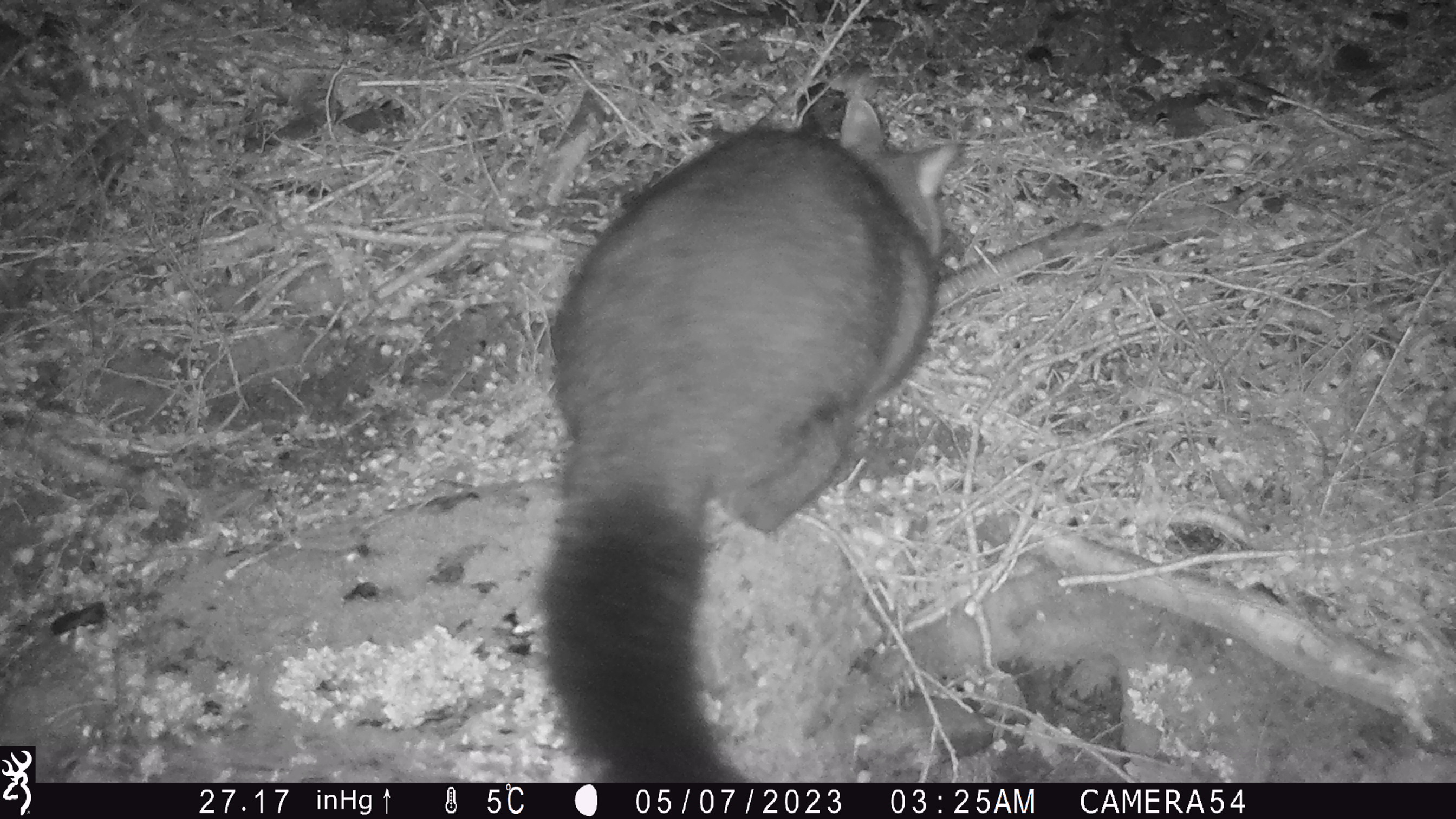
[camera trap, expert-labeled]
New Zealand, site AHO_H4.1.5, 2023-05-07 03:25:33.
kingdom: Animalia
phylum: Chordata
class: Mammalia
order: Carnivora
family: Mustelidae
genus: Mustela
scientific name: Mustela erminea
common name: stoat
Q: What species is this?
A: Stoat (Mustela erminea).